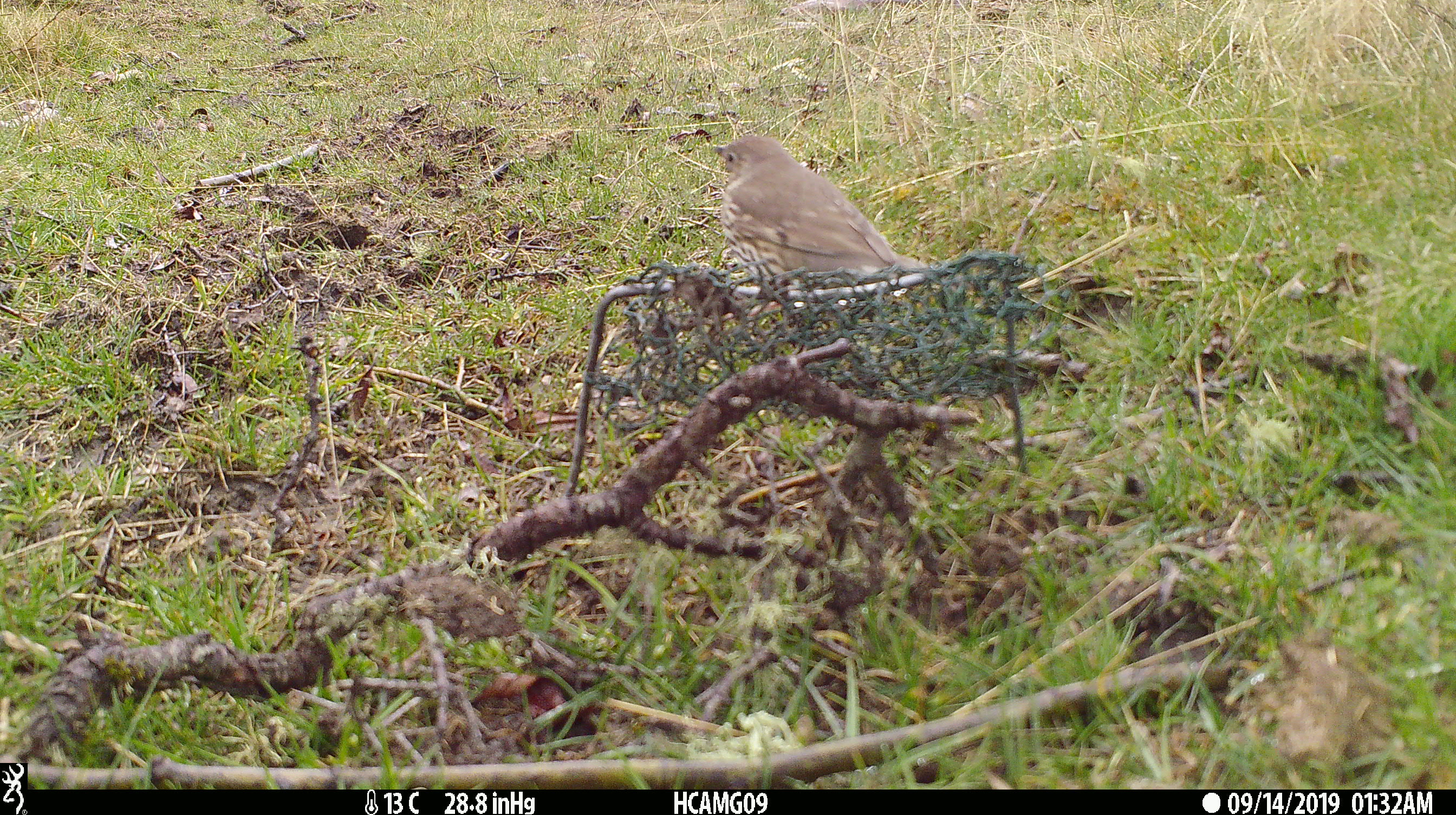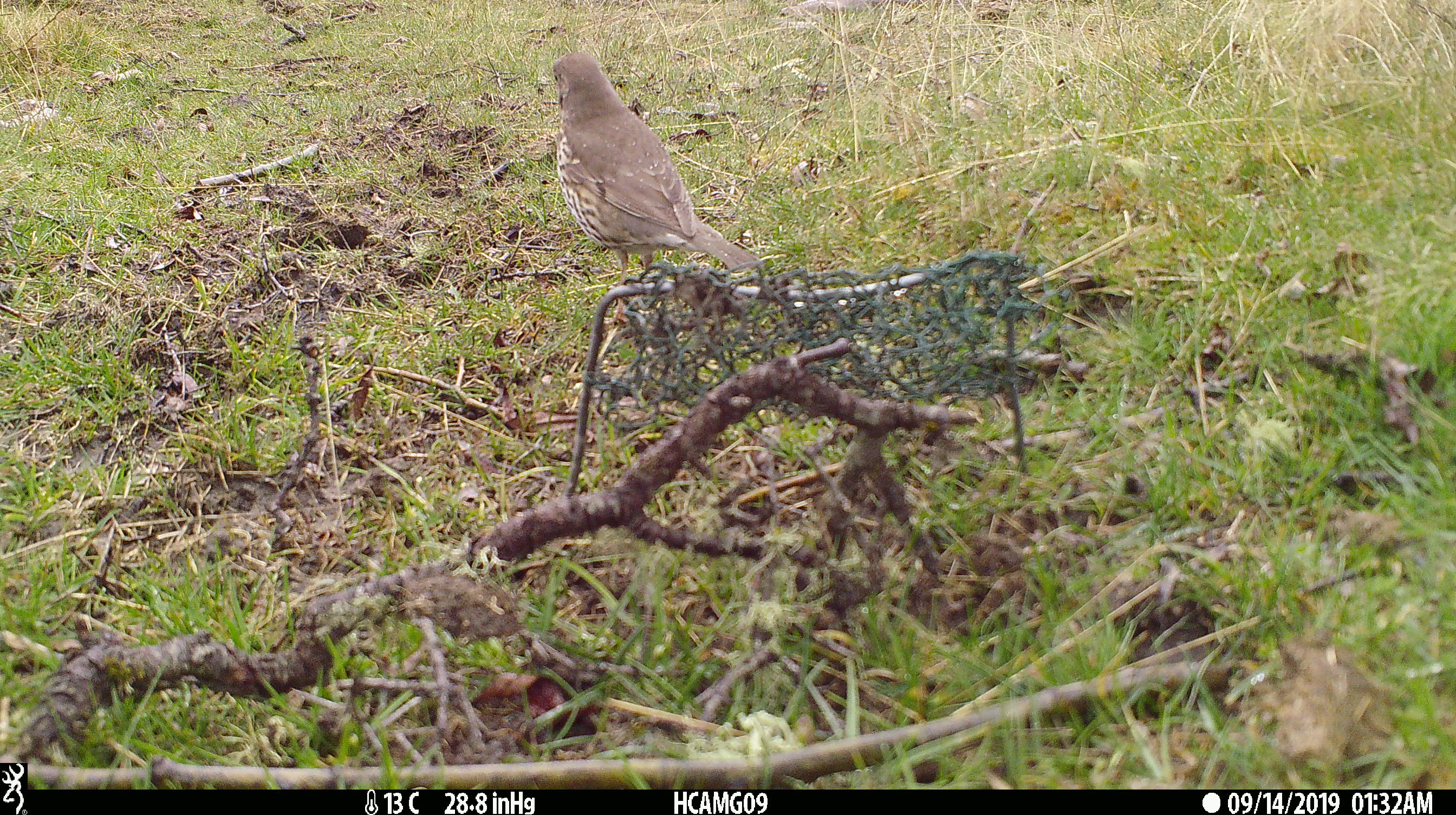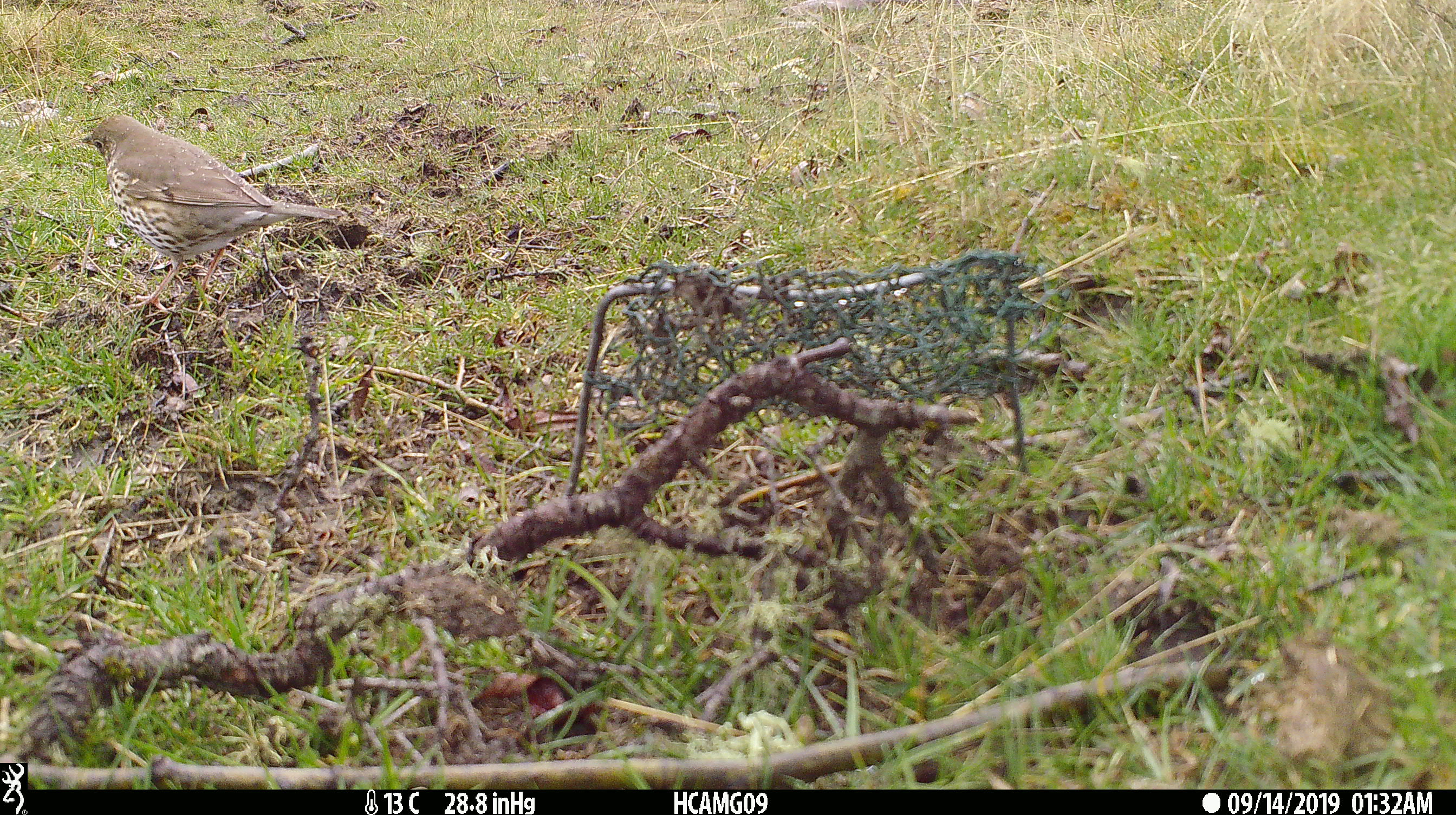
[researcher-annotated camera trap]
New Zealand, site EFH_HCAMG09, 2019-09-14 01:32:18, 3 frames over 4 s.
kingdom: Animalia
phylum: Chordata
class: Aves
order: Passeriformes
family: Turdidae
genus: Turdus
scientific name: Turdus philomelos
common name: song thrush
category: thrush